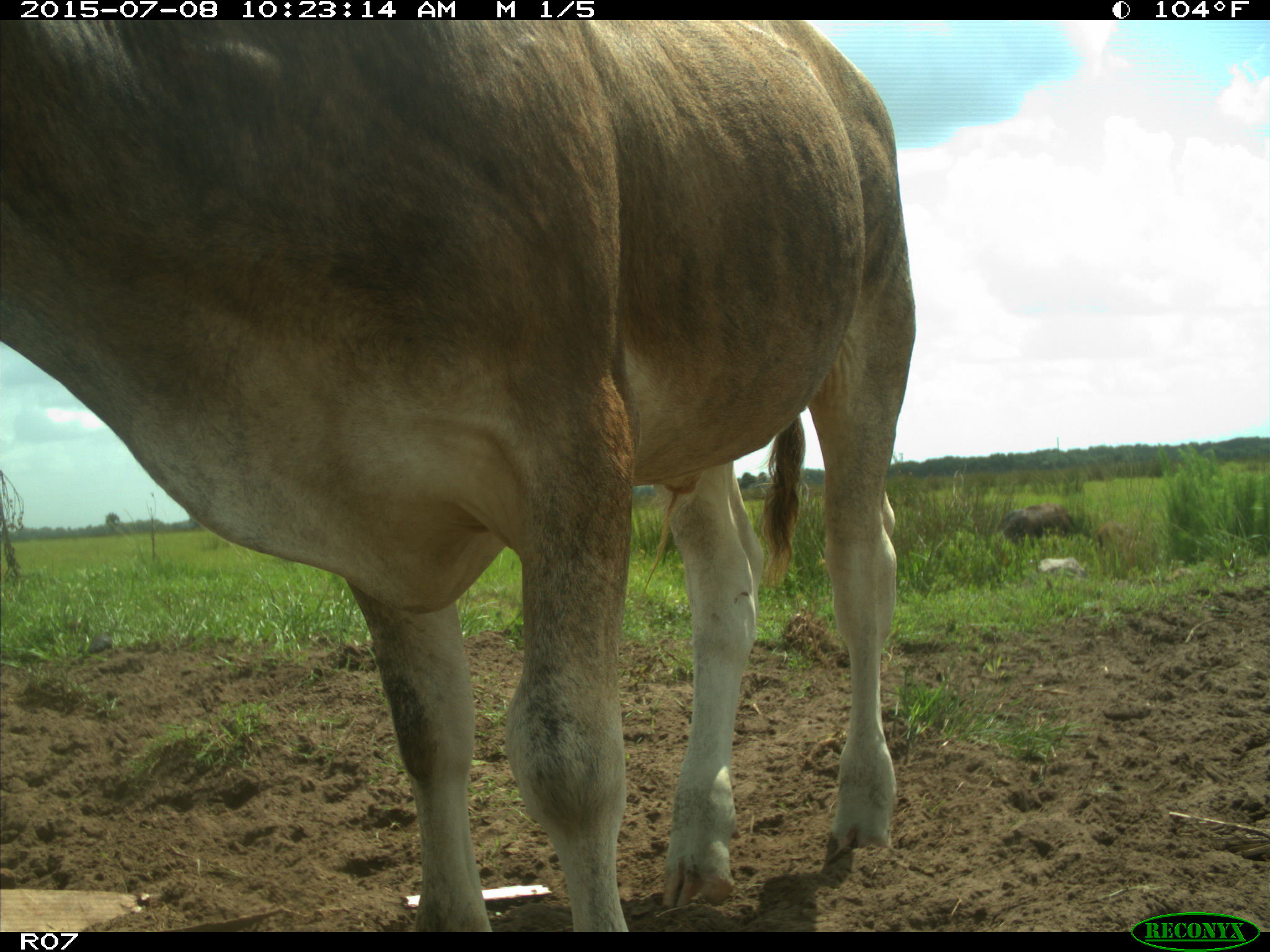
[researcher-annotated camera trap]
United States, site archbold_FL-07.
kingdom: Animalia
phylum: Chordata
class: Mammalia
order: Artiodactyla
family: Bovidae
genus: Bos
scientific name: Bos taurus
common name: domestic cow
Bos taurus (domestic cow).